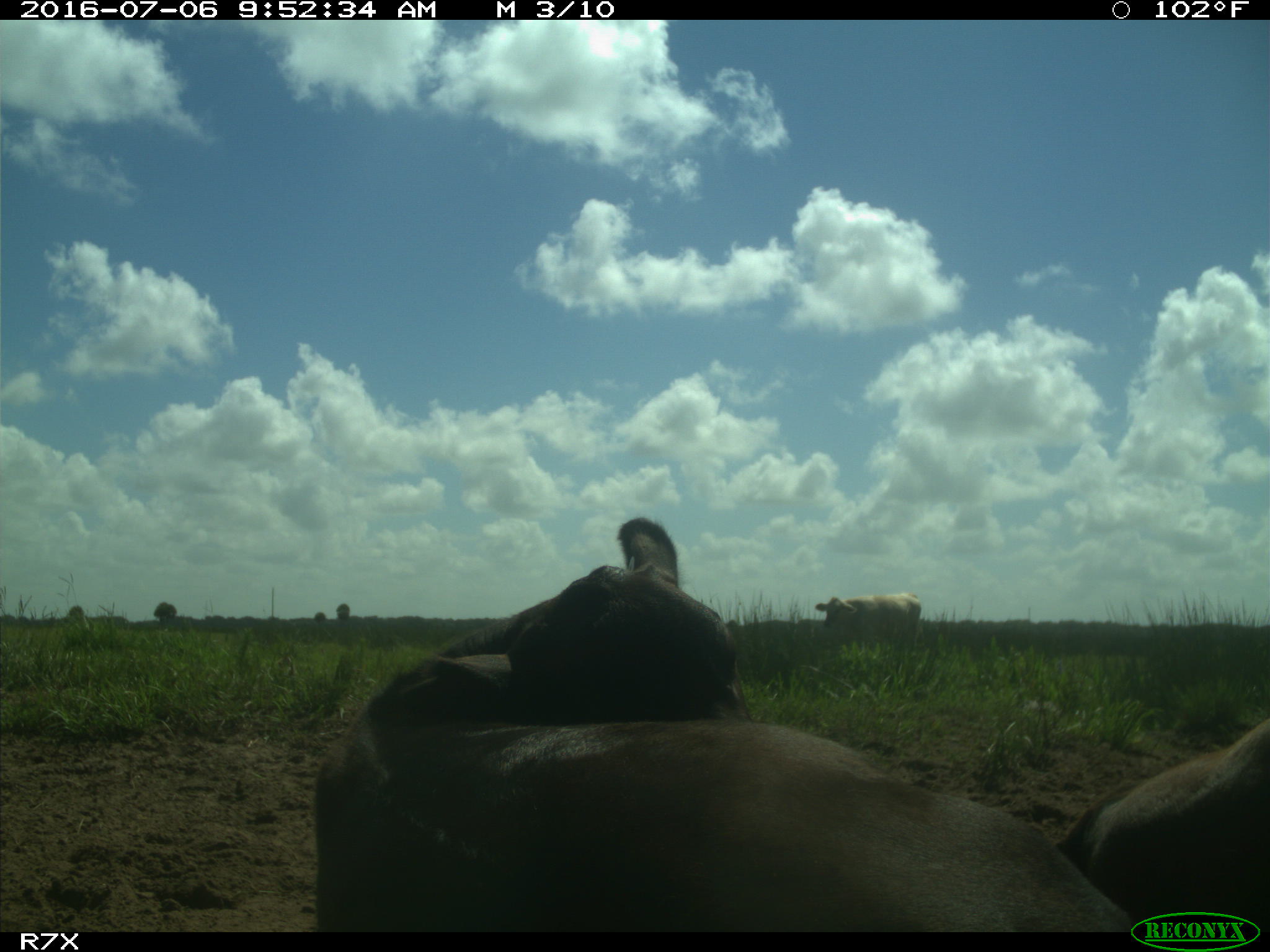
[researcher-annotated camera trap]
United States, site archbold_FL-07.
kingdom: Animalia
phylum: Chordata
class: Mammalia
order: Artiodactyla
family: Bovidae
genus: Bos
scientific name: Bos taurus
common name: domestic cow